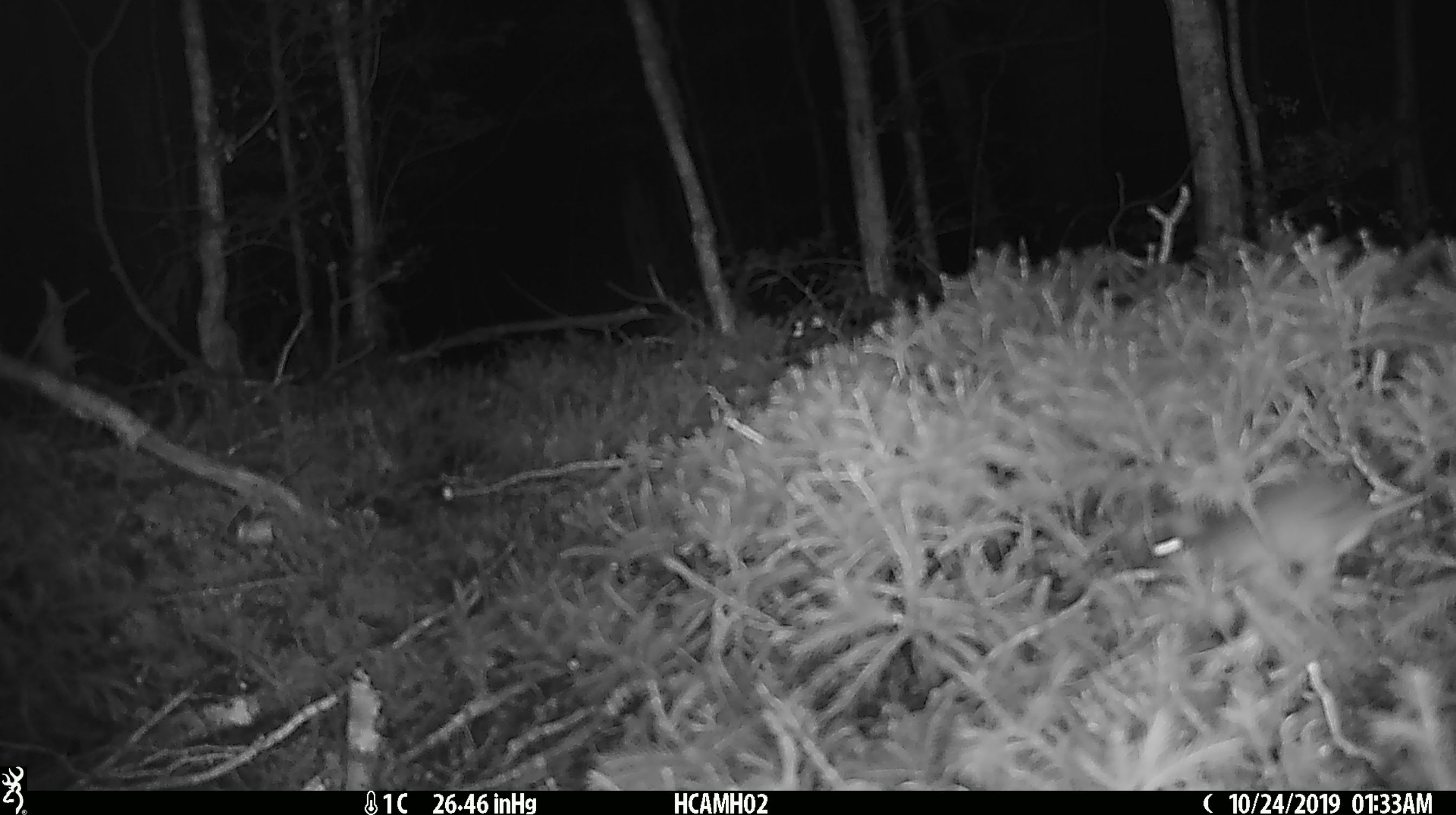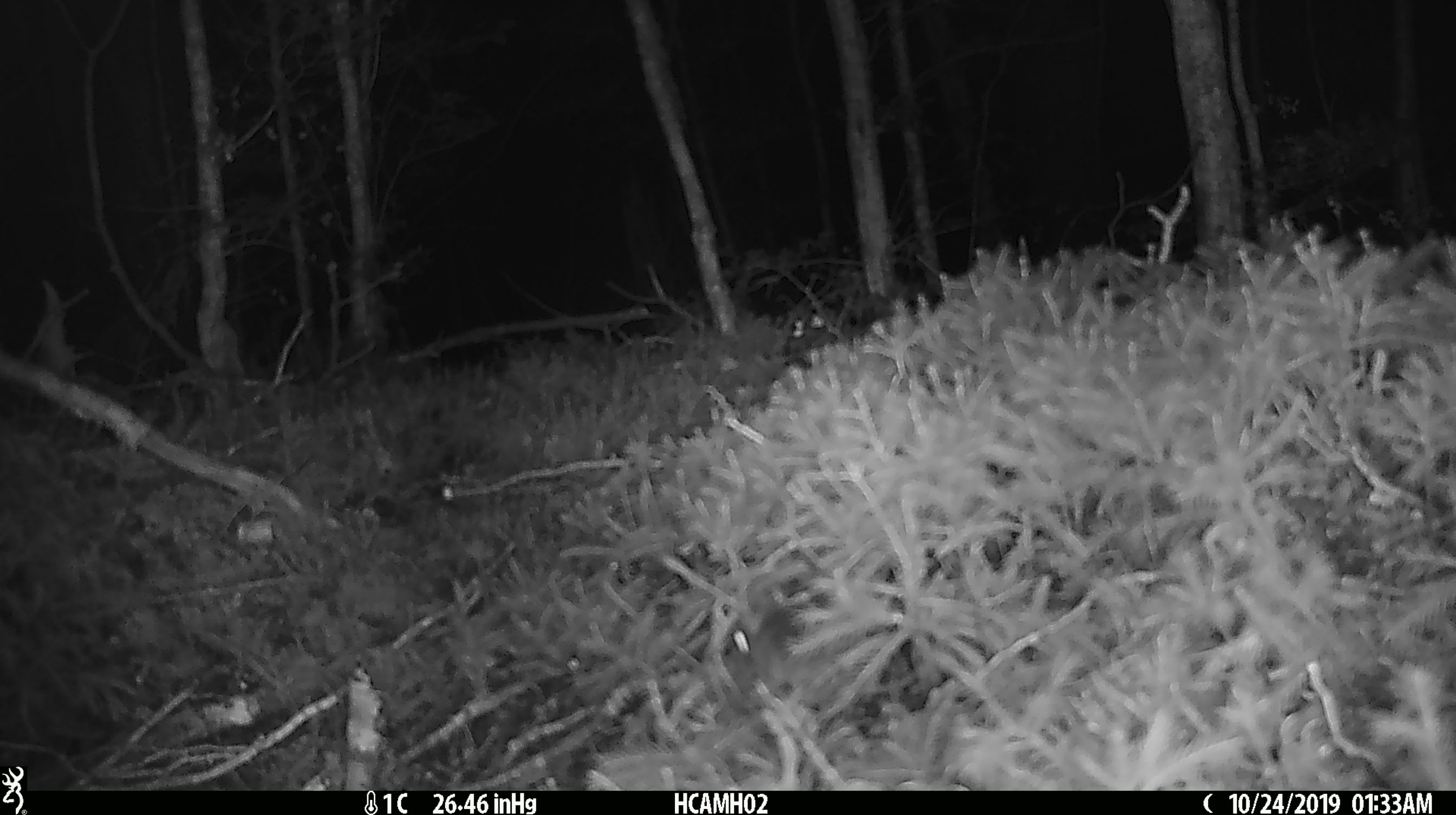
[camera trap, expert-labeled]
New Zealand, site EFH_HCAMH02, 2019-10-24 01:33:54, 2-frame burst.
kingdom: Animalia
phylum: Chordata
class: Mammalia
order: Rodentia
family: Muridae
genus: Mus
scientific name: Mus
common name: mouse